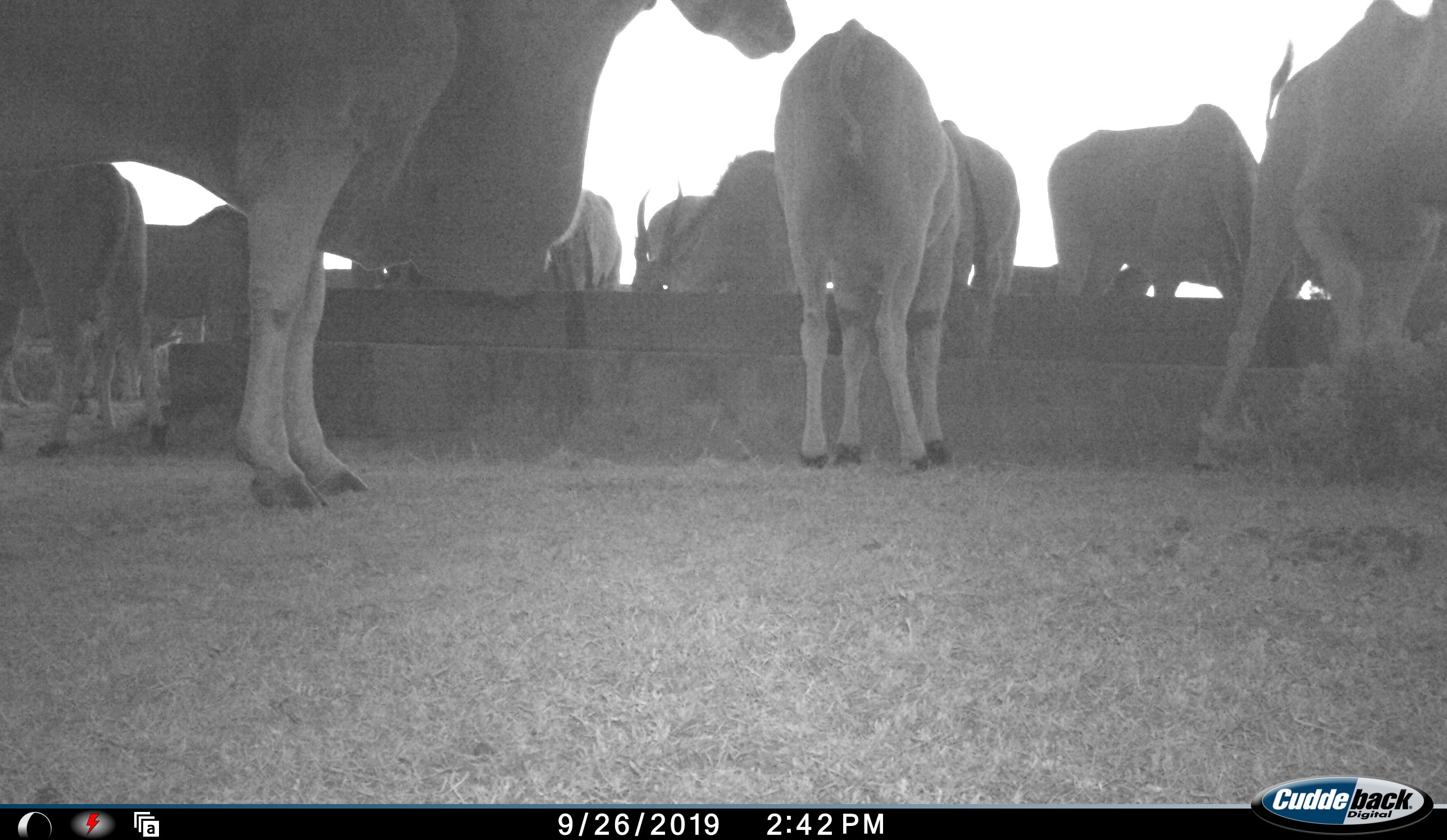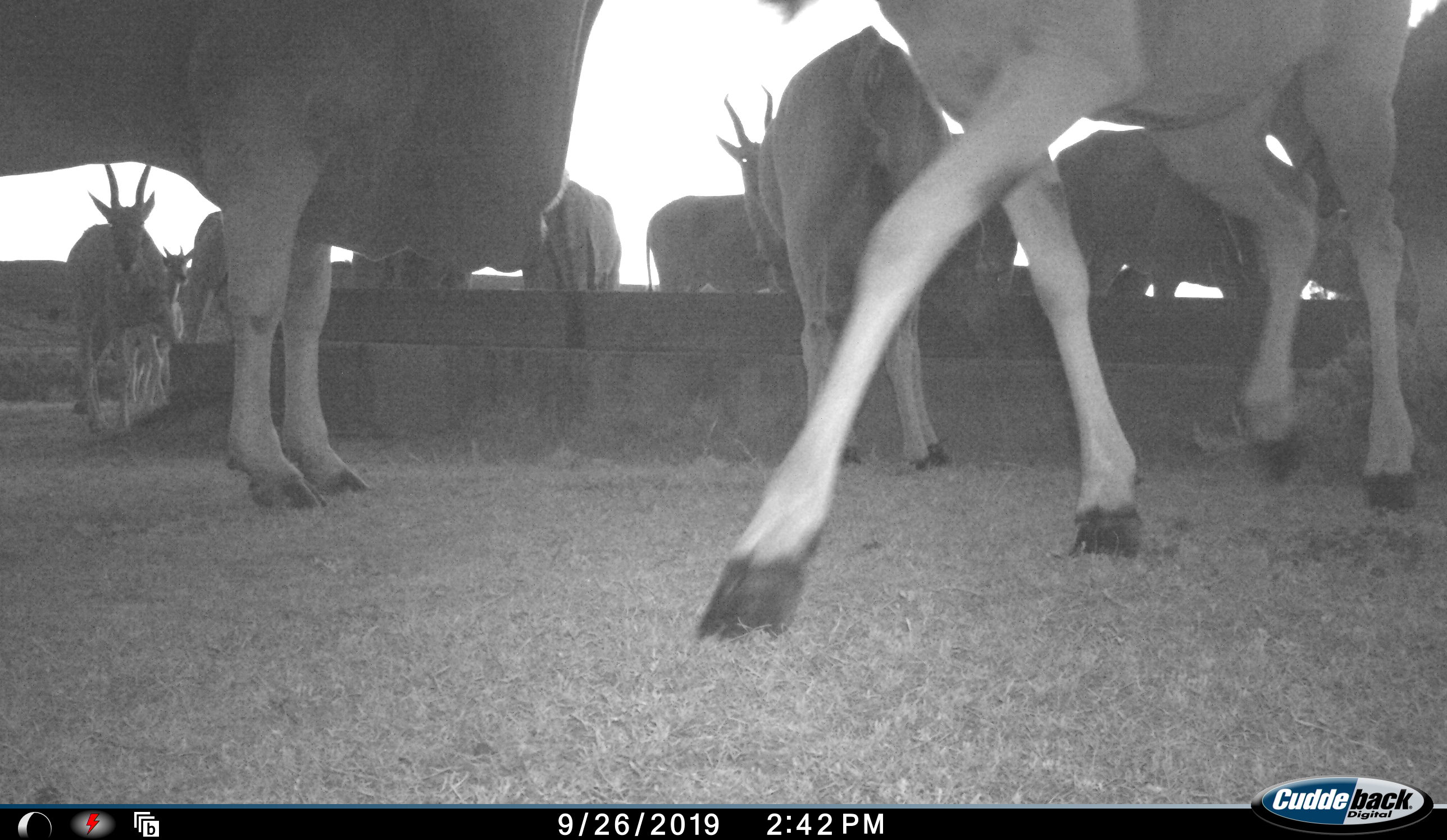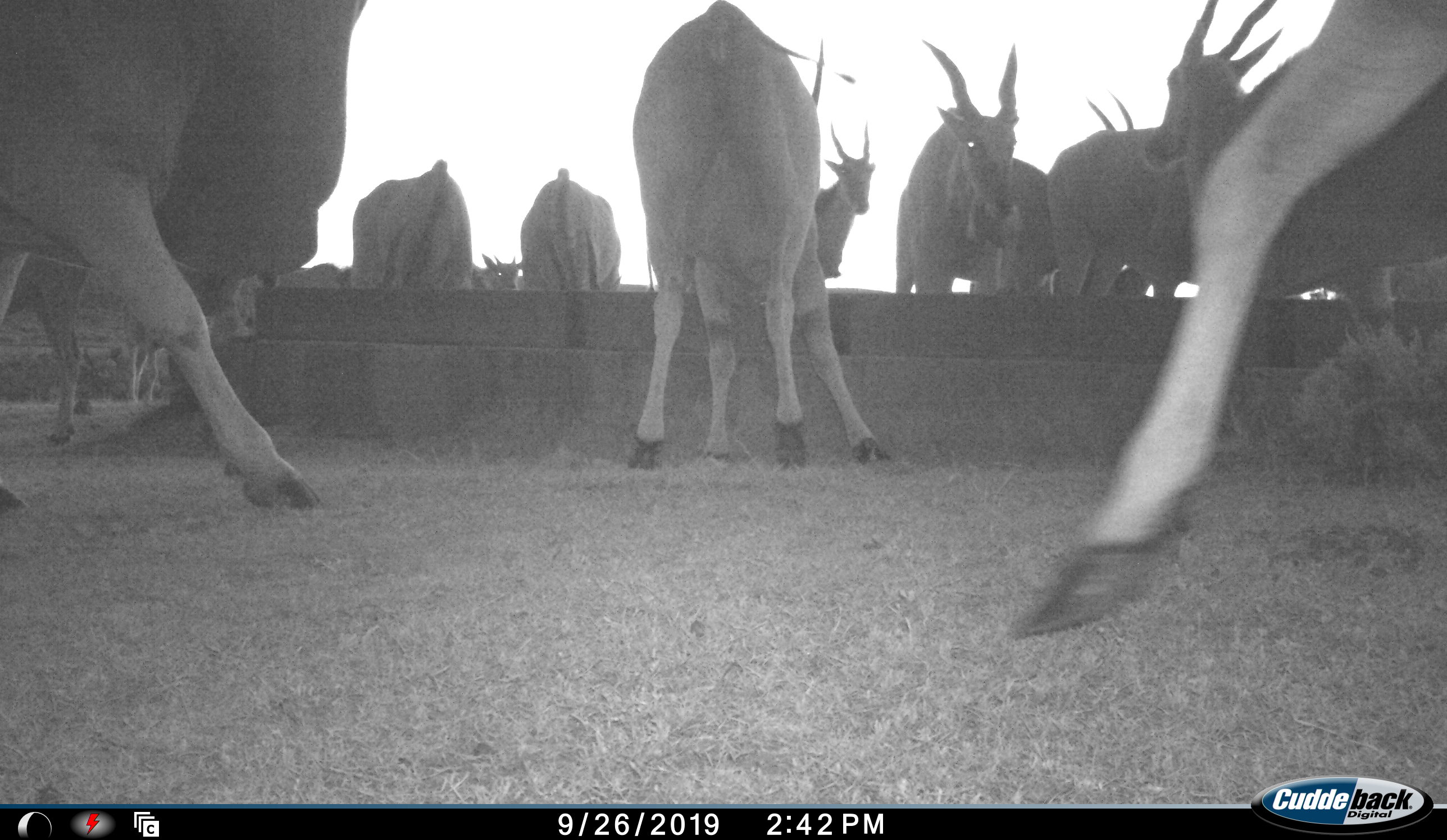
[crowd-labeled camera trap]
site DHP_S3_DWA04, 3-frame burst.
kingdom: Animalia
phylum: Chordata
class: Mammalia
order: Artiodactyla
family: Bovidae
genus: Tragelaphus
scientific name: Tragelaphus oryx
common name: eland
Eland (Tragelaphus oryx), count 11-50. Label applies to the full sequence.